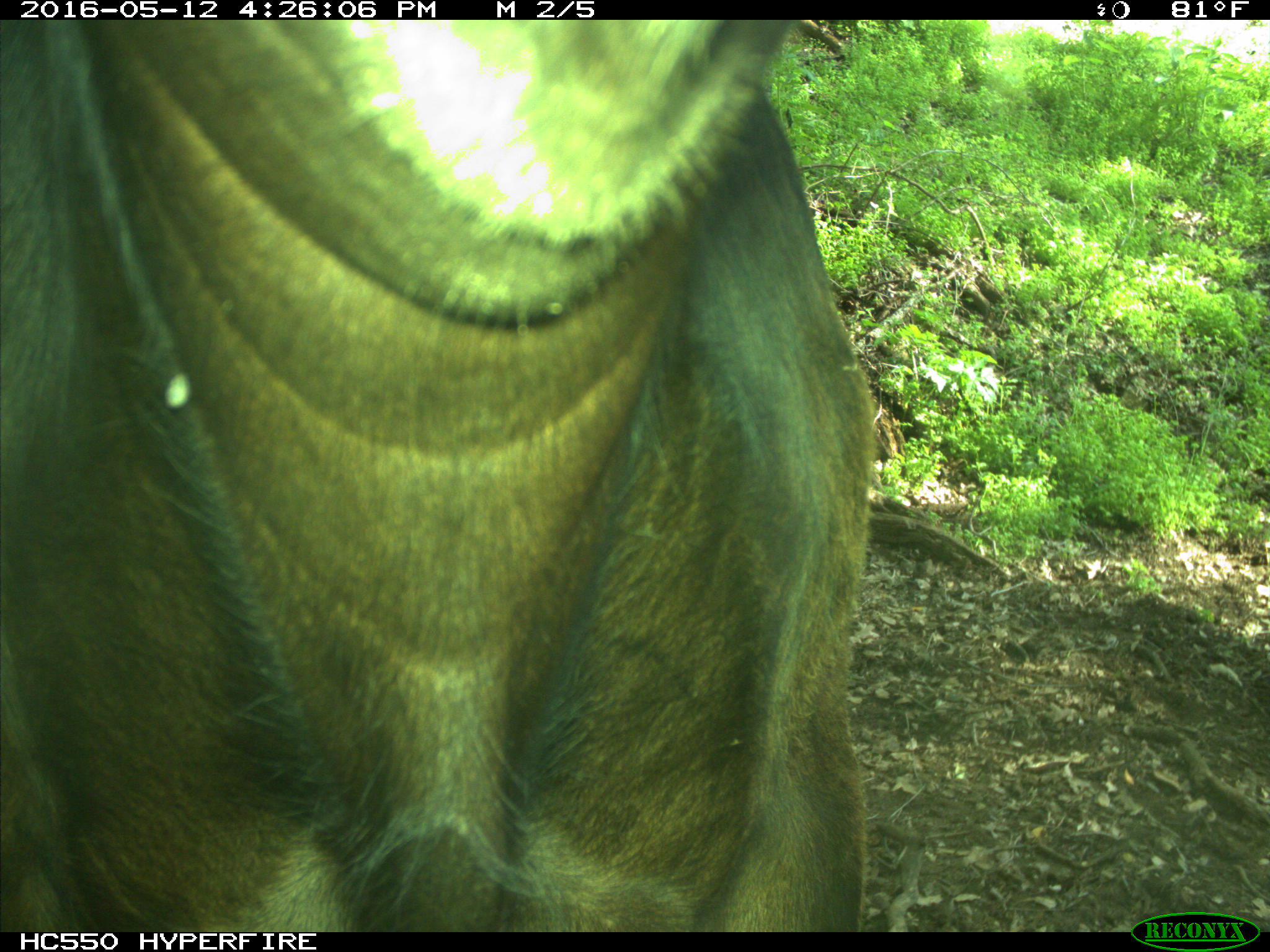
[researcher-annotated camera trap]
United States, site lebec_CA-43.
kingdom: Animalia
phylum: Chordata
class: Mammalia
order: Artiodactyla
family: Bovidae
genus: Bos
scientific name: Bos taurus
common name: domestic cow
Bos taurus (domestic cow).